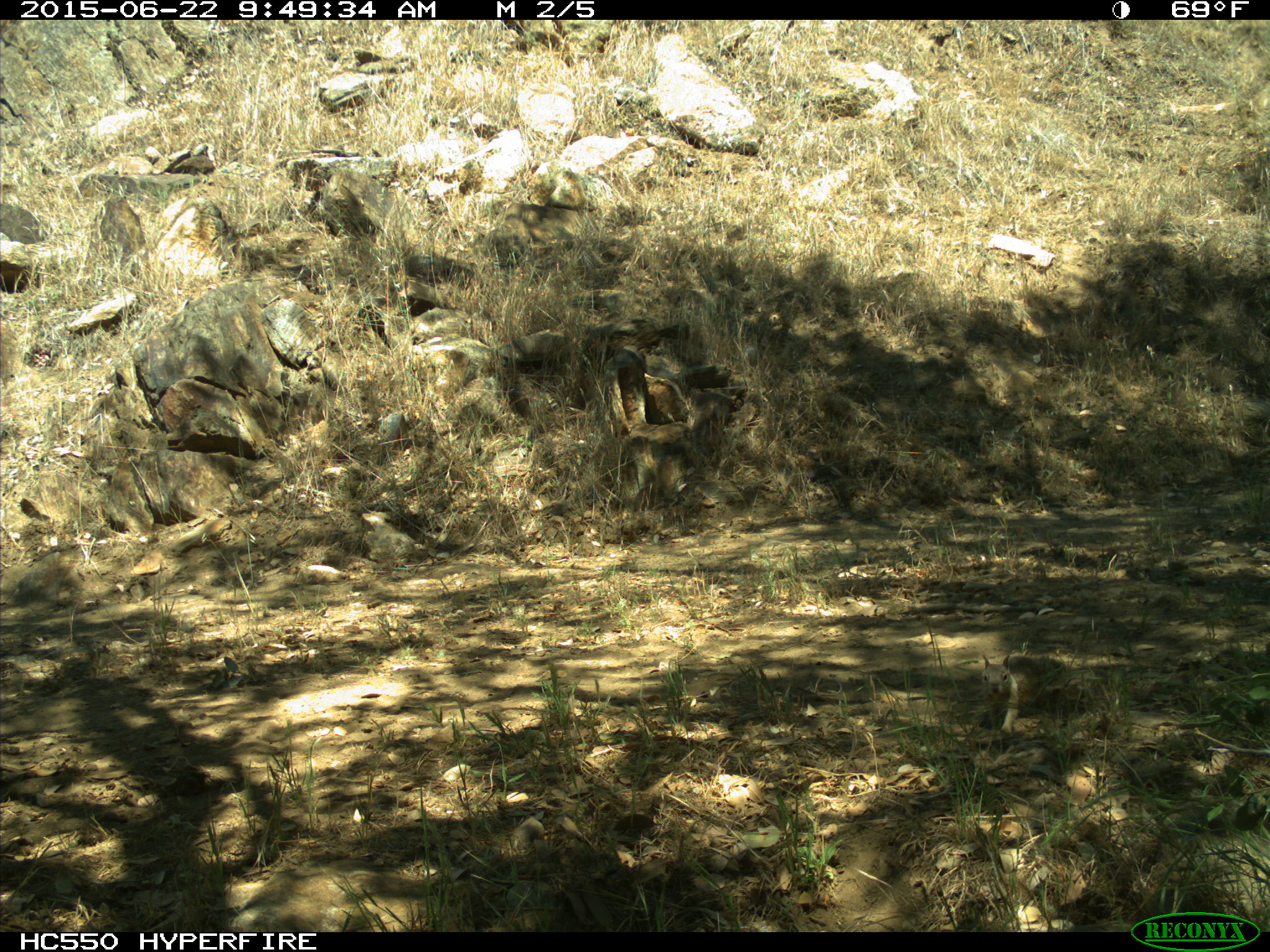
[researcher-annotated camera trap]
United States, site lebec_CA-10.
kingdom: Animalia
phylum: Chordata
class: Mammalia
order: Rodentia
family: Sciuridae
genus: Otospermophilus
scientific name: Otospermophilus beecheyi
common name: california ground squirrel